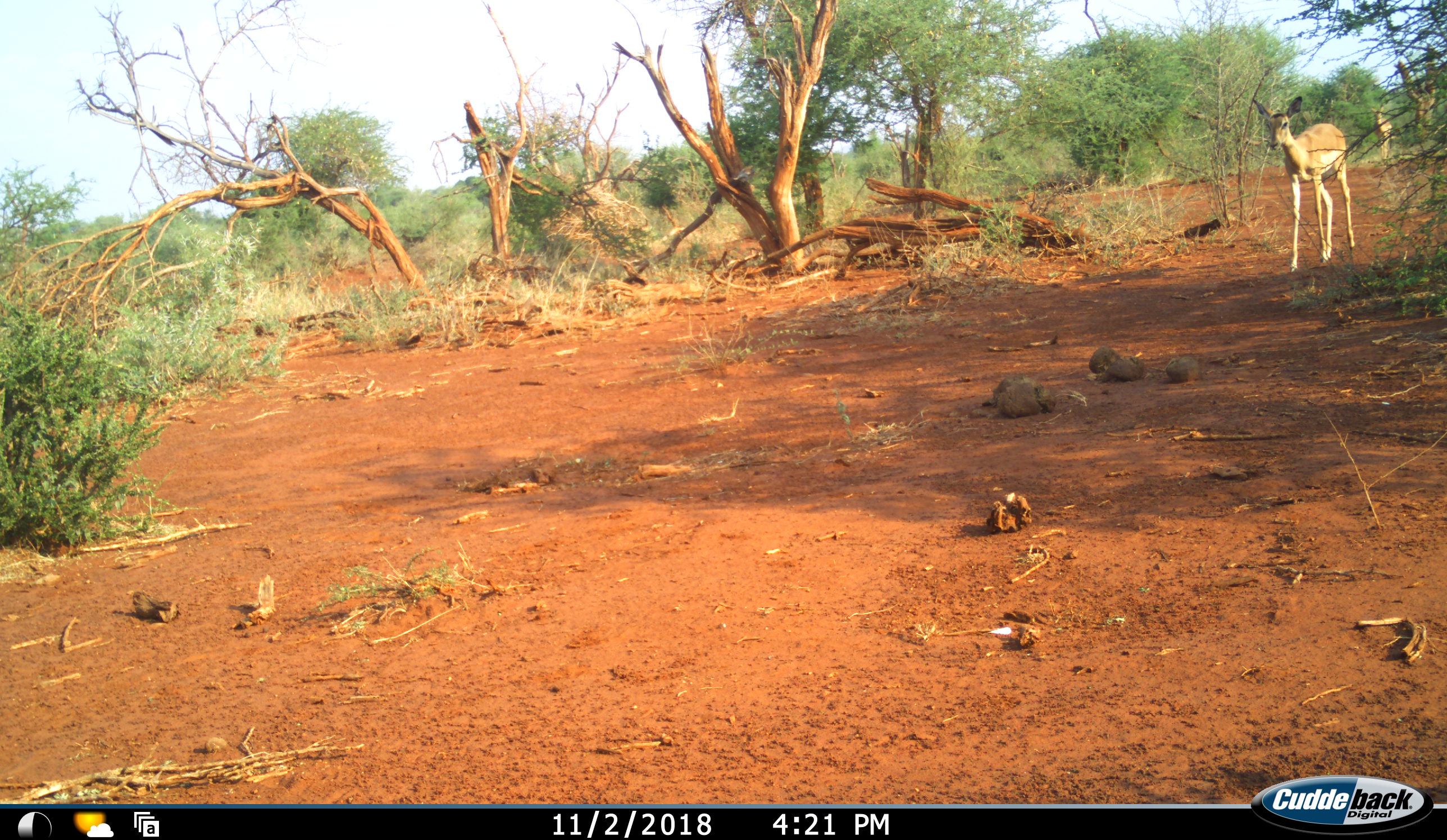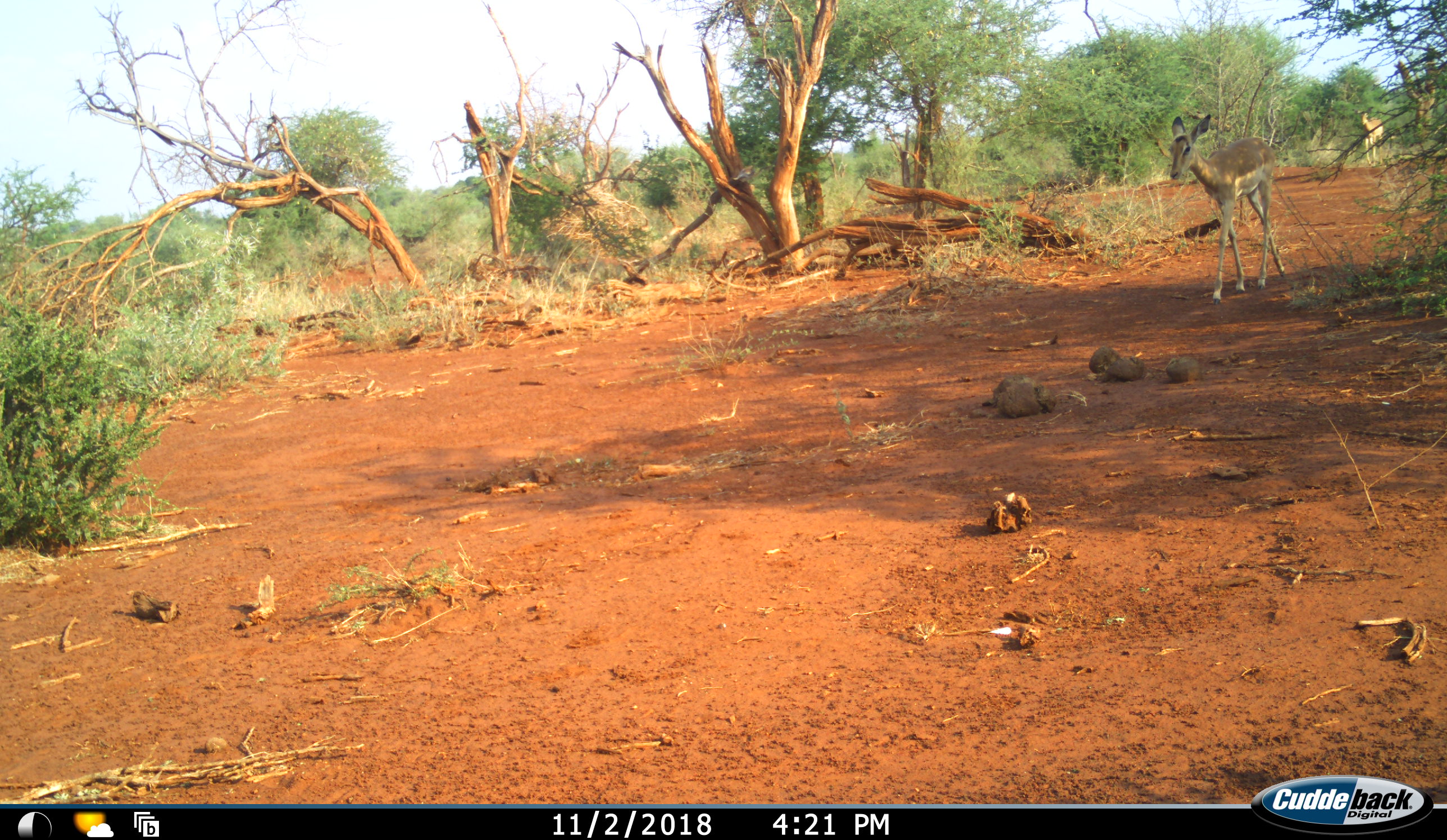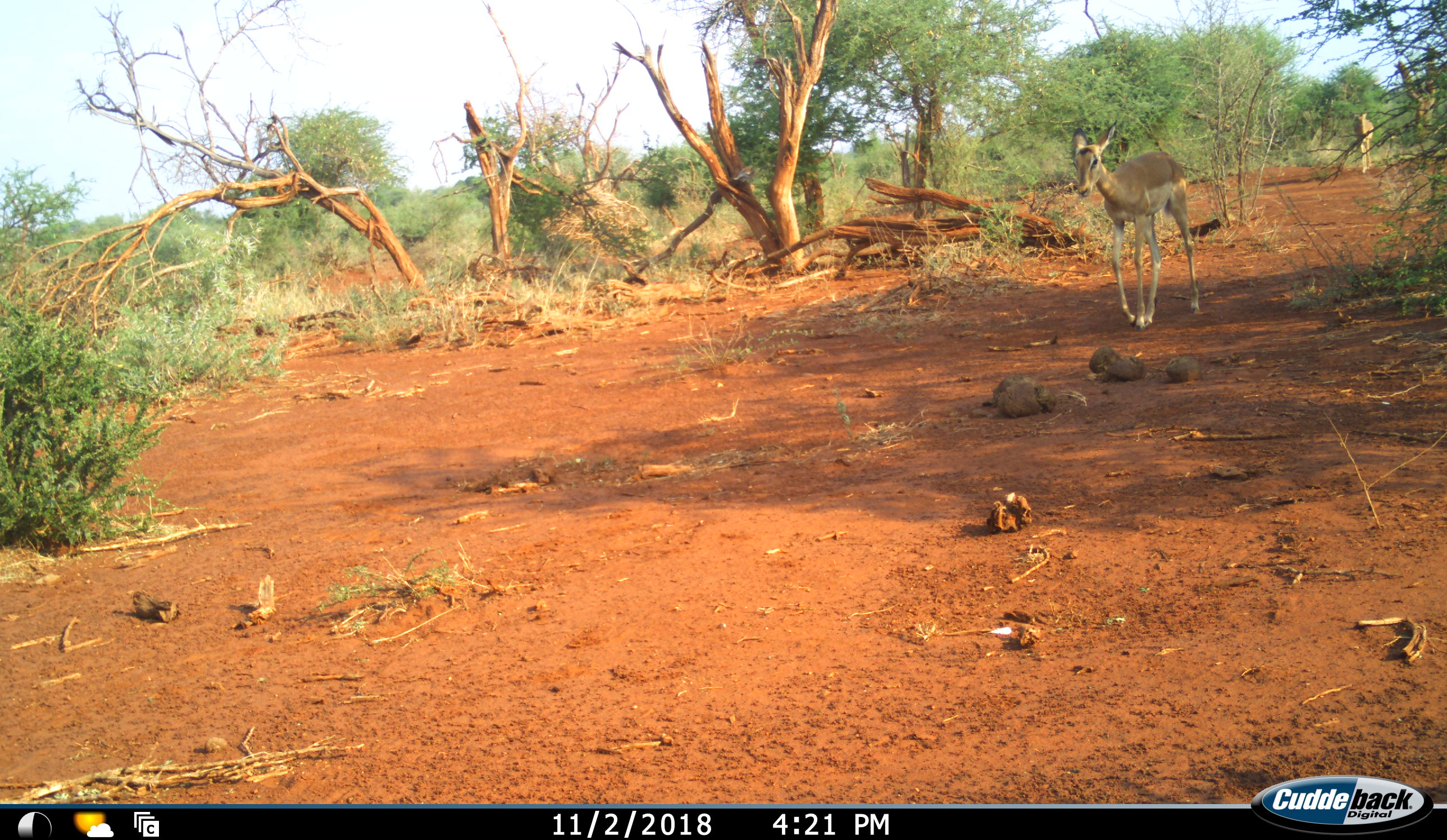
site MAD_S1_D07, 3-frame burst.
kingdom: Animalia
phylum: Chordata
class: Mammalia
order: Artiodactyla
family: Bovidae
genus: Aepyceros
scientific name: Aepyceros melampus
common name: impala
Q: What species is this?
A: Impala (Aepyceros melampus).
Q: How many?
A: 2.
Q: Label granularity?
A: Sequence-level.